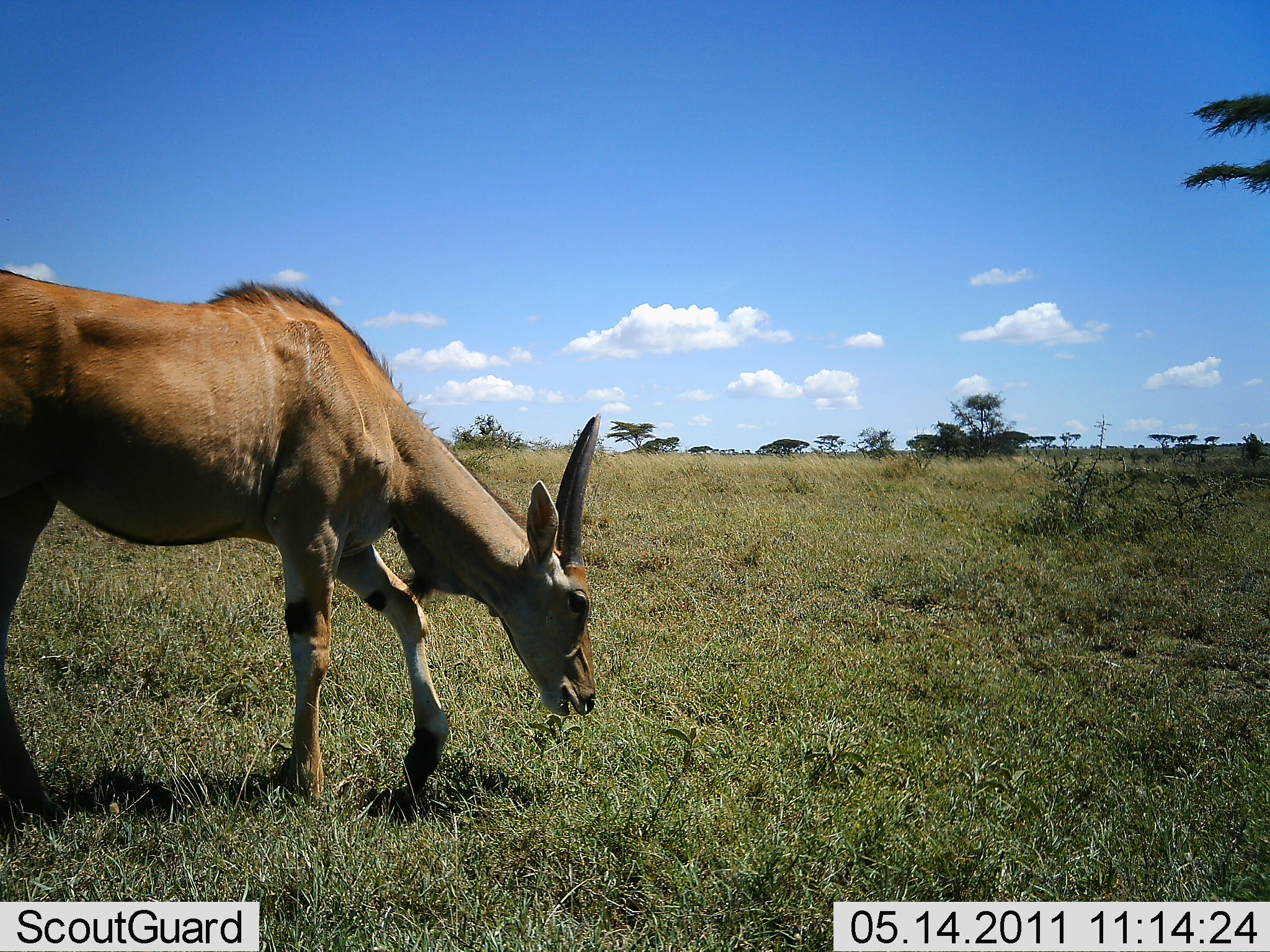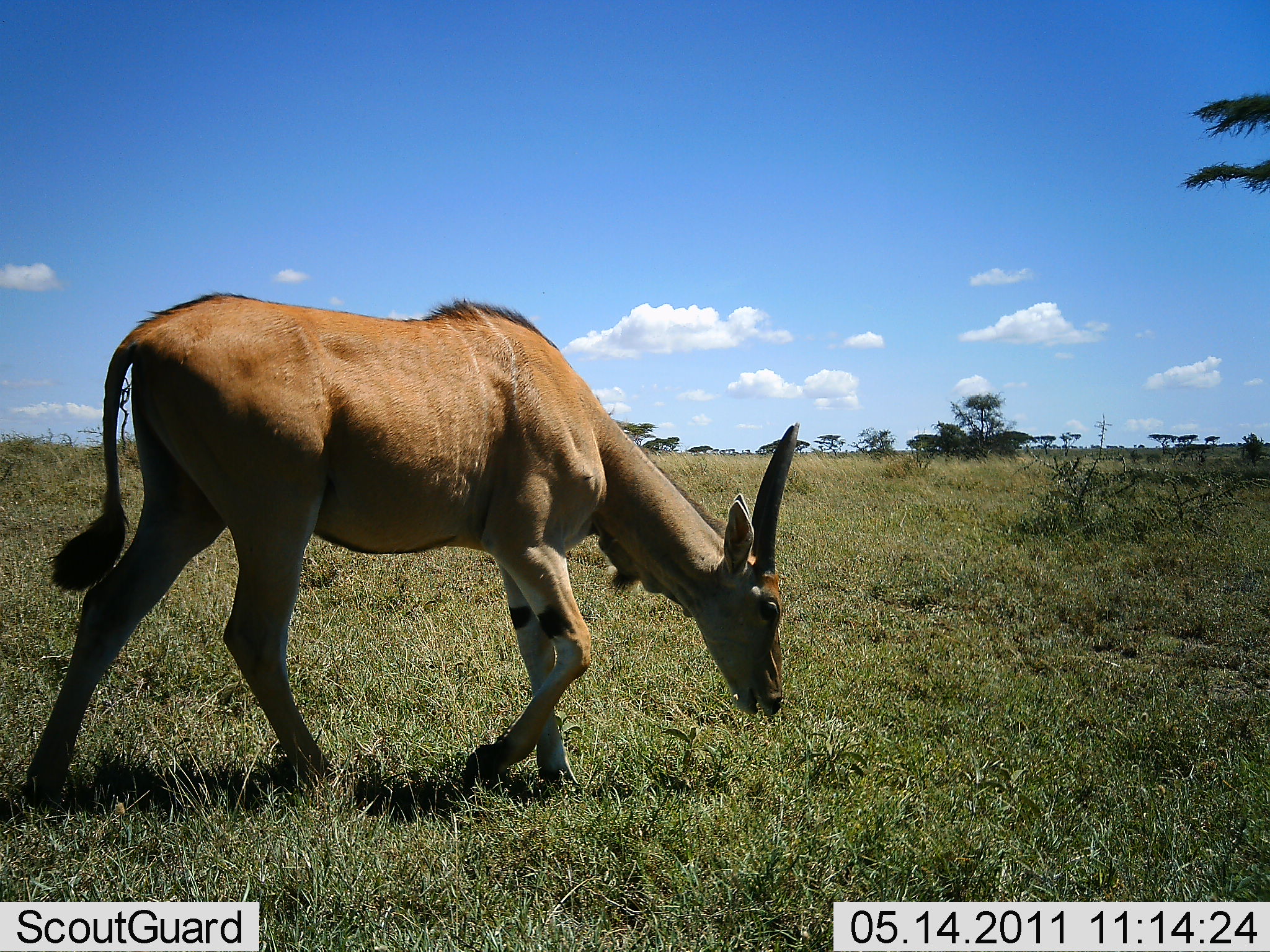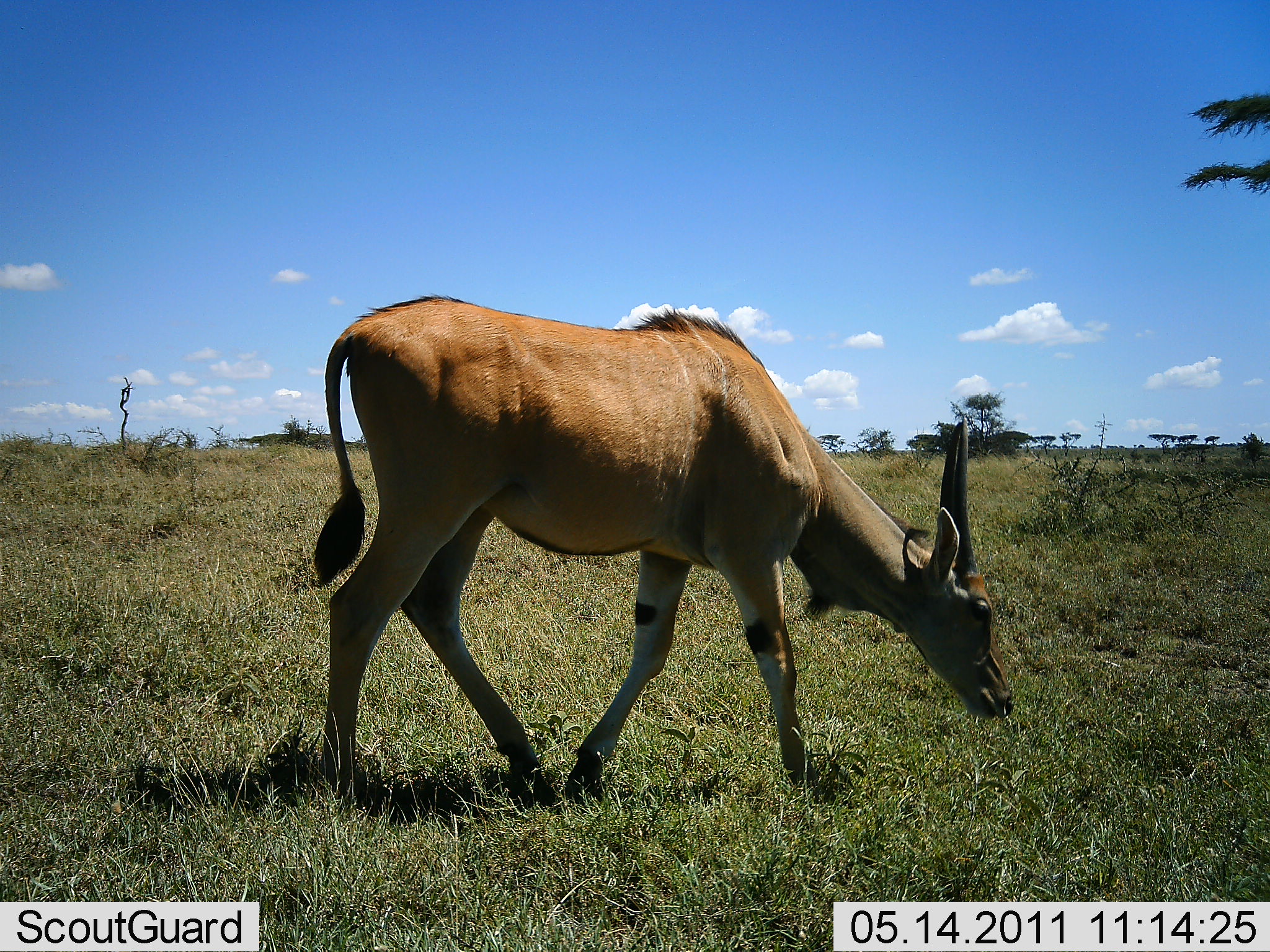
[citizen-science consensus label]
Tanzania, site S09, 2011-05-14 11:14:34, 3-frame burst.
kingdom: Animalia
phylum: Chordata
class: Mammalia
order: Artiodactyla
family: Bovidae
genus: Tragelaphus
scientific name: Tragelaphus oryx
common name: eland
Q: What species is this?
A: Eland (Tragelaphus oryx).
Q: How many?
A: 1.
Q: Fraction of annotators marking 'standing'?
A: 0%.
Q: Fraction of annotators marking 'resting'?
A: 0%.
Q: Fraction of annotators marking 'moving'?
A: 50%.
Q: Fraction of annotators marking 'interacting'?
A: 0%.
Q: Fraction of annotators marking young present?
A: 8%.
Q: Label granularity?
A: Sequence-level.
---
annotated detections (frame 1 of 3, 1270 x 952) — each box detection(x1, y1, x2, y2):
animal: detection(0, 267, 602, 819)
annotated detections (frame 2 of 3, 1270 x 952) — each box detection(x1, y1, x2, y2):
animal: detection(22, 289, 801, 805)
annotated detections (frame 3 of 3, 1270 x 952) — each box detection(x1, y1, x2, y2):
animal: detection(309, 294, 1015, 797)